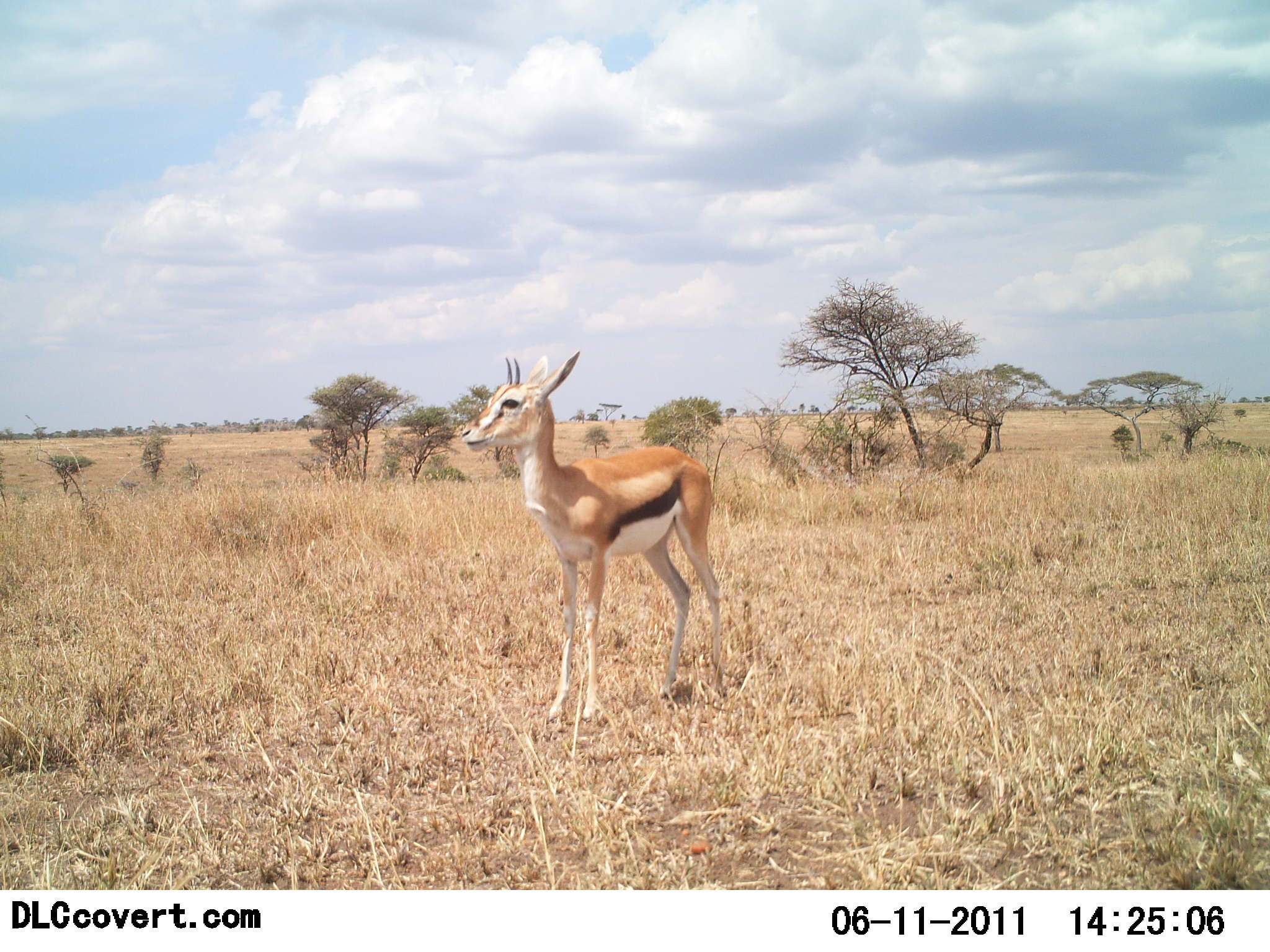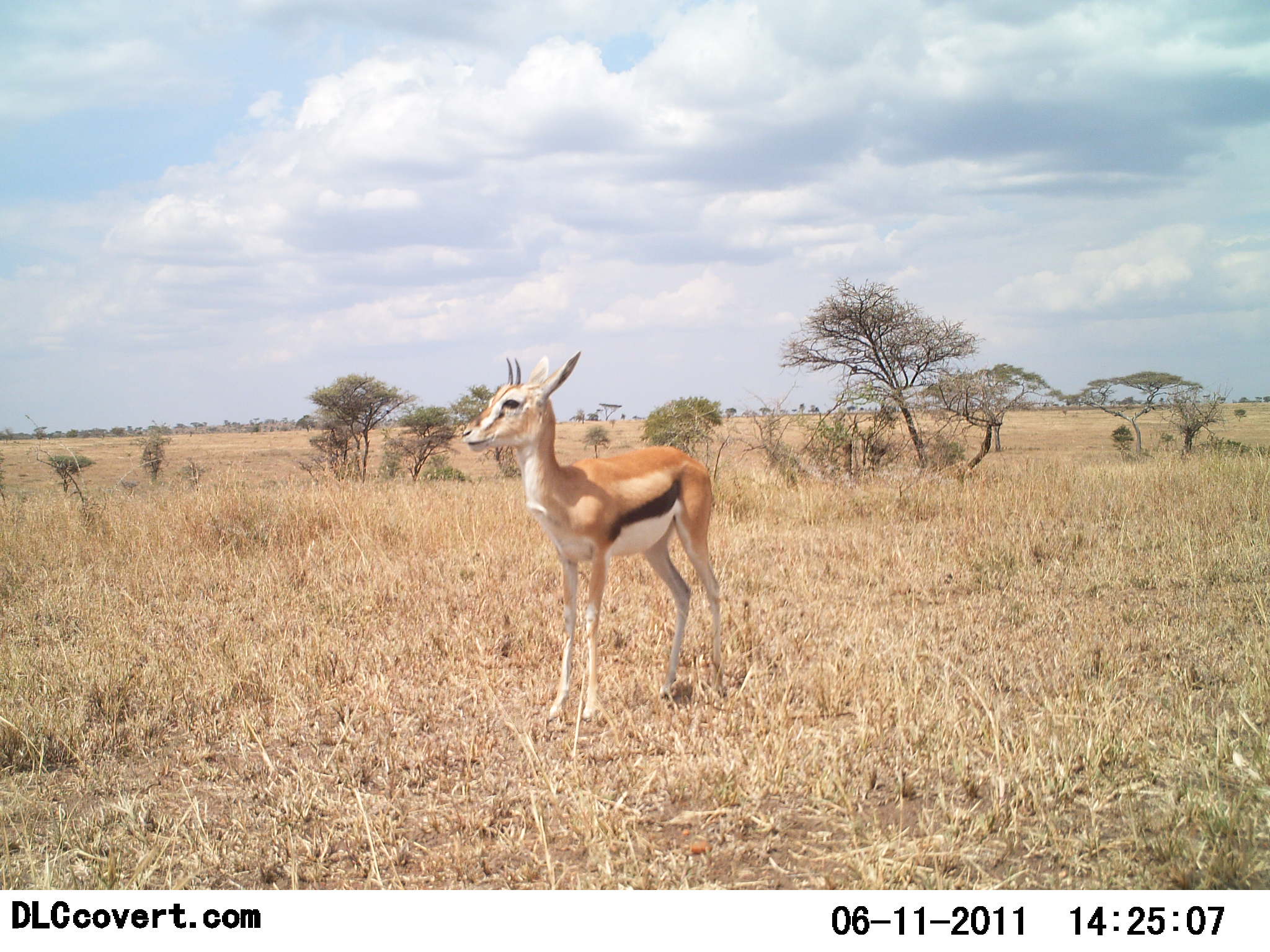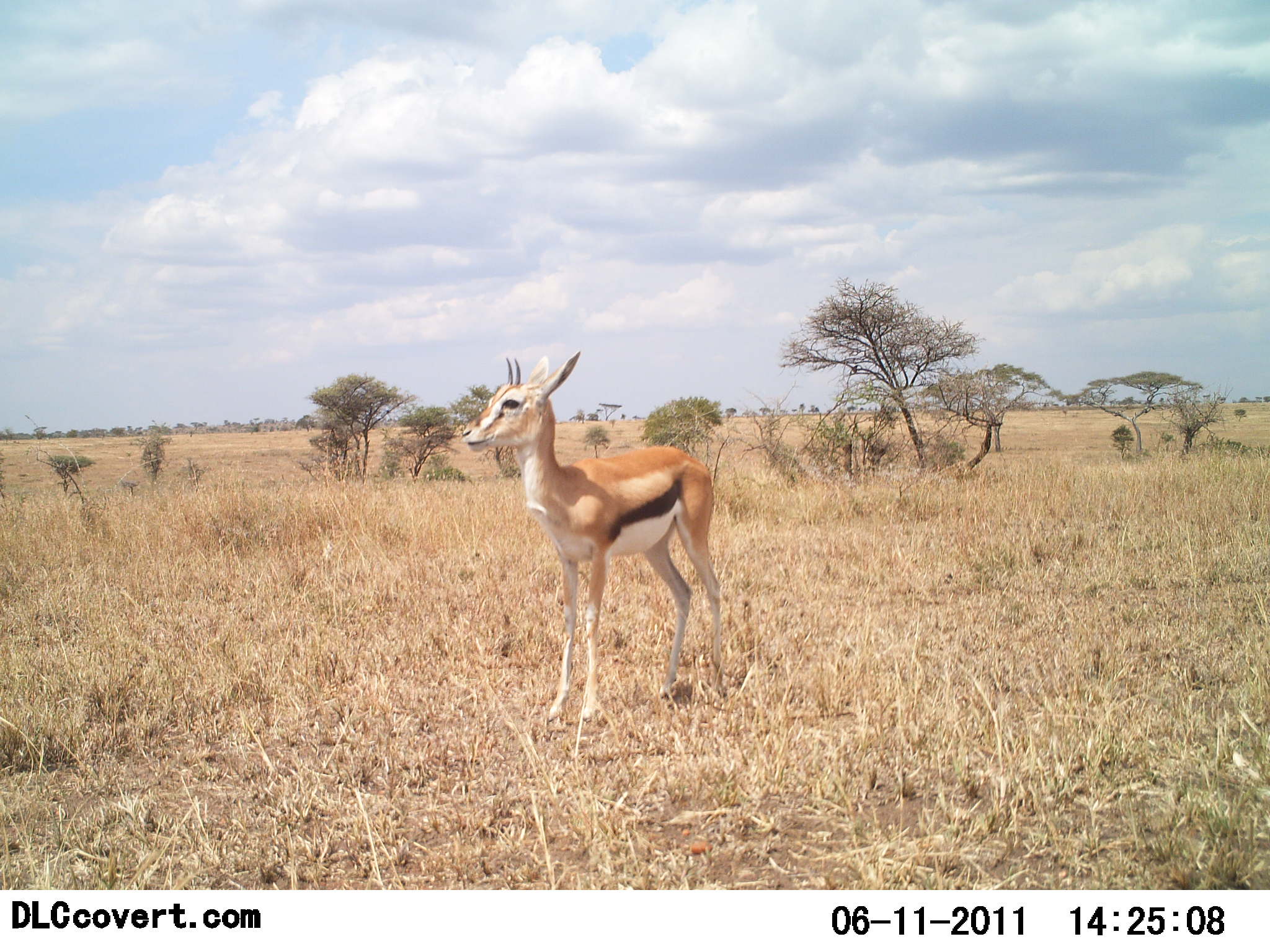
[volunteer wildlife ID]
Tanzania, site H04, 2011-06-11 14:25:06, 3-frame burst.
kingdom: Animalia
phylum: Chordata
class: Mammalia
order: Artiodactyla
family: Bovidae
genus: Eudorcas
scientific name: Eudorcas thomsonii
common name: thomson's gazelle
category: gazellethomsons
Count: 1.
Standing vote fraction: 100%.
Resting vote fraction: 0%.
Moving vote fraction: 0%.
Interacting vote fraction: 0%.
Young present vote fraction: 18%.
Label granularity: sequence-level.